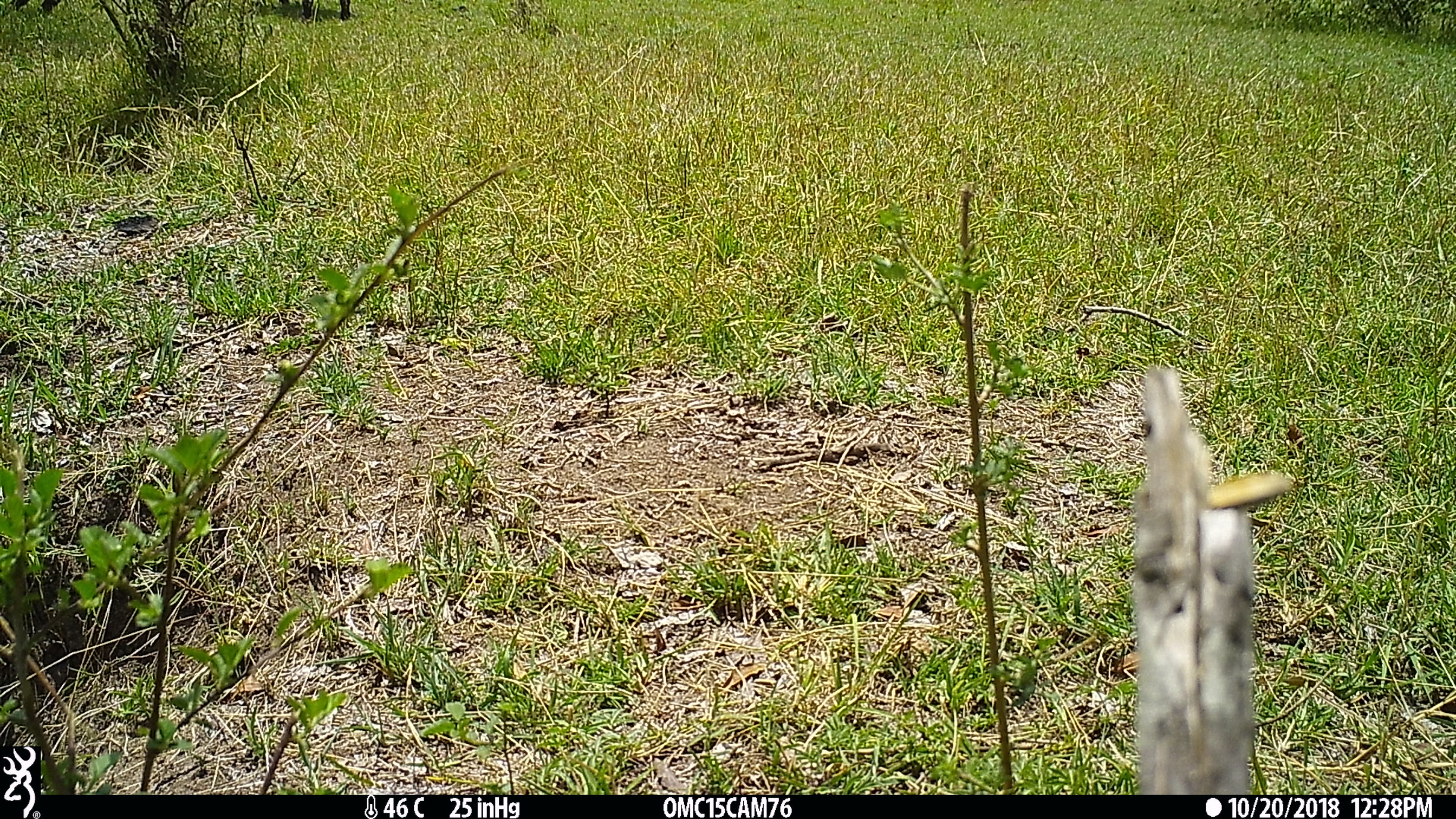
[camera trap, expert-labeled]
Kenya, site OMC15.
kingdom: Animalia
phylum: Chordata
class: Mammalia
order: Perissodactyla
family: Equidae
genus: Equus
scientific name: Equus quagga burchellii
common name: burchell's zebra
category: zebra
Zebra (burchell's zebra) (Equus quagga burchellii).